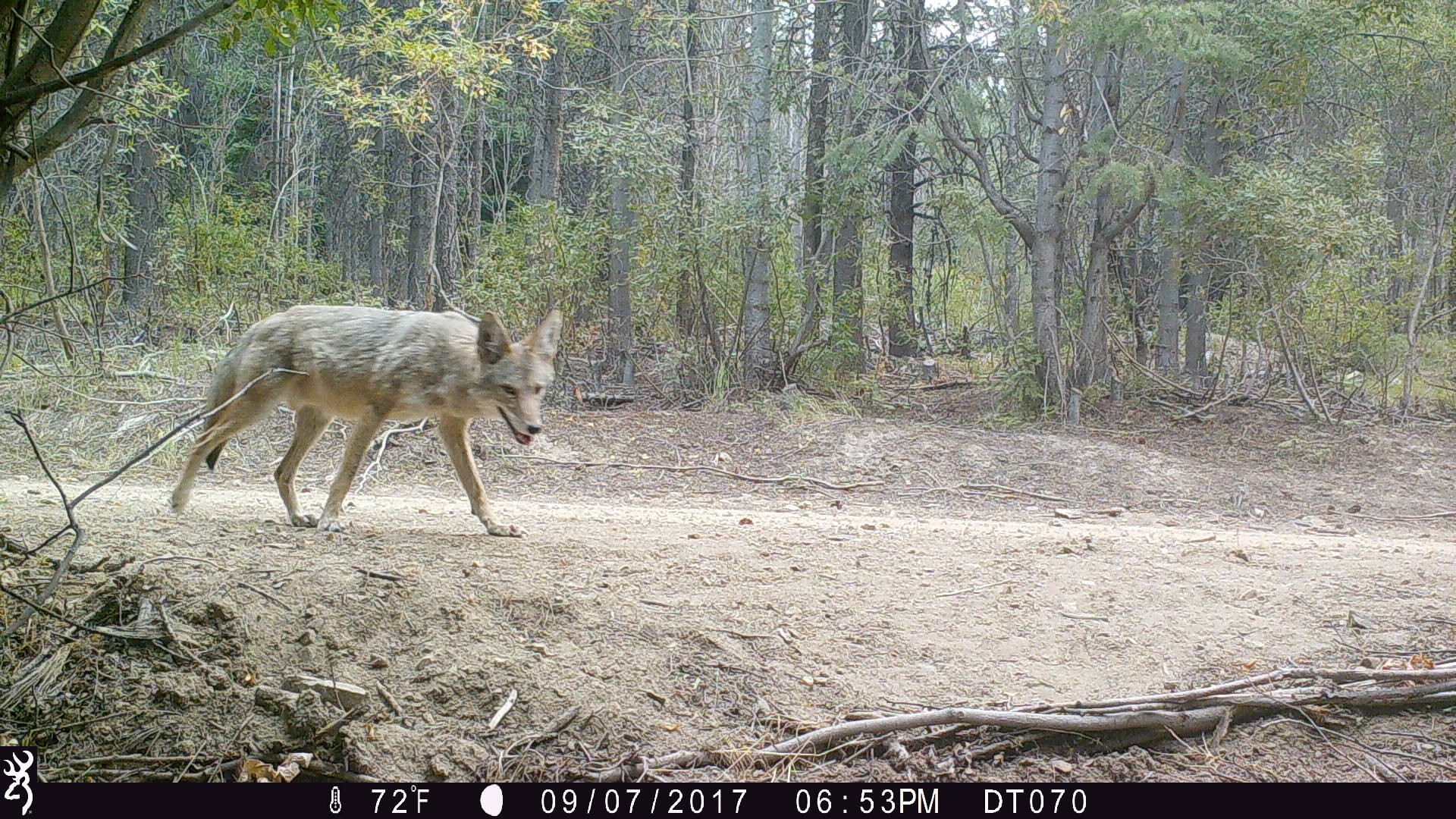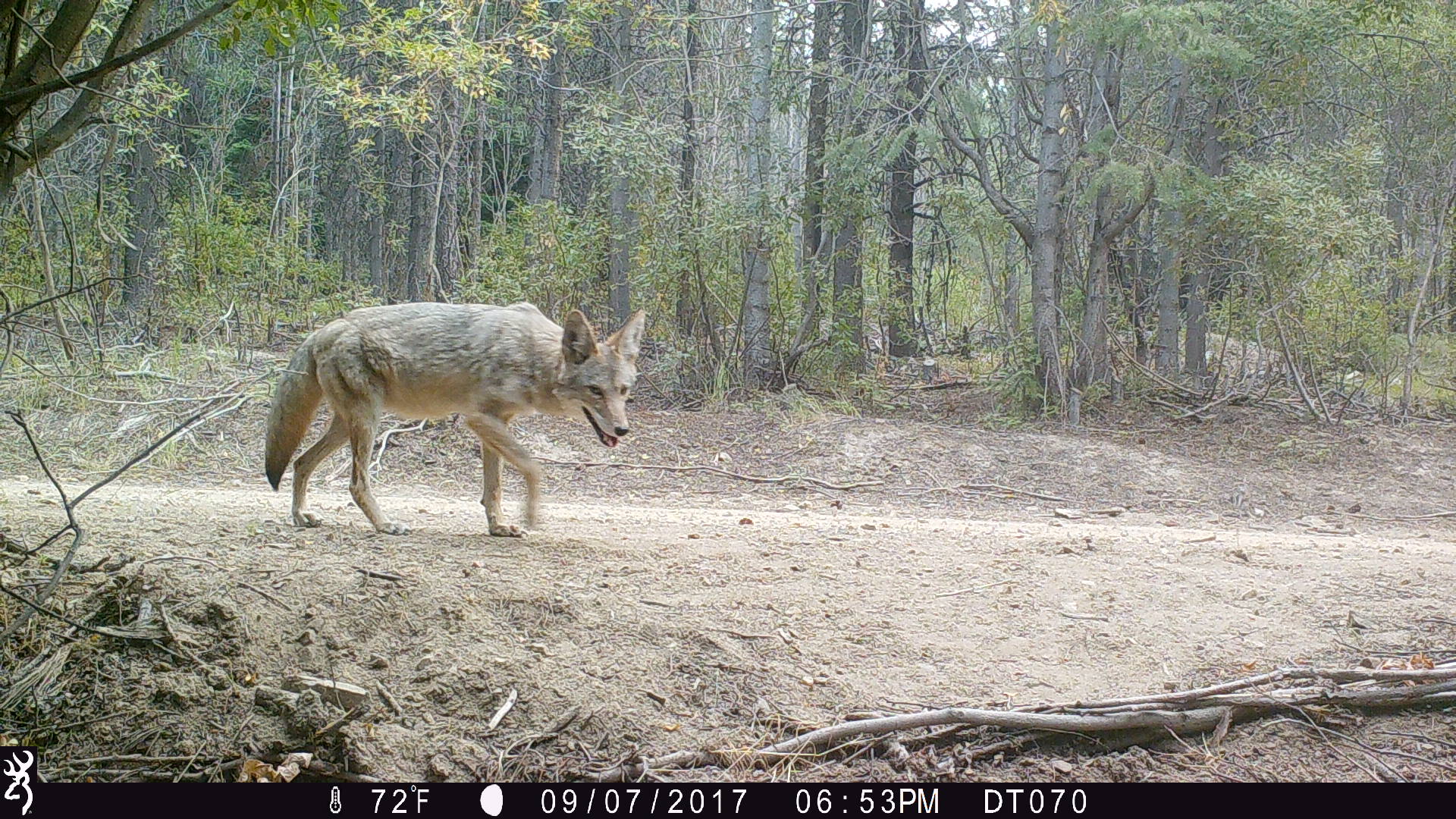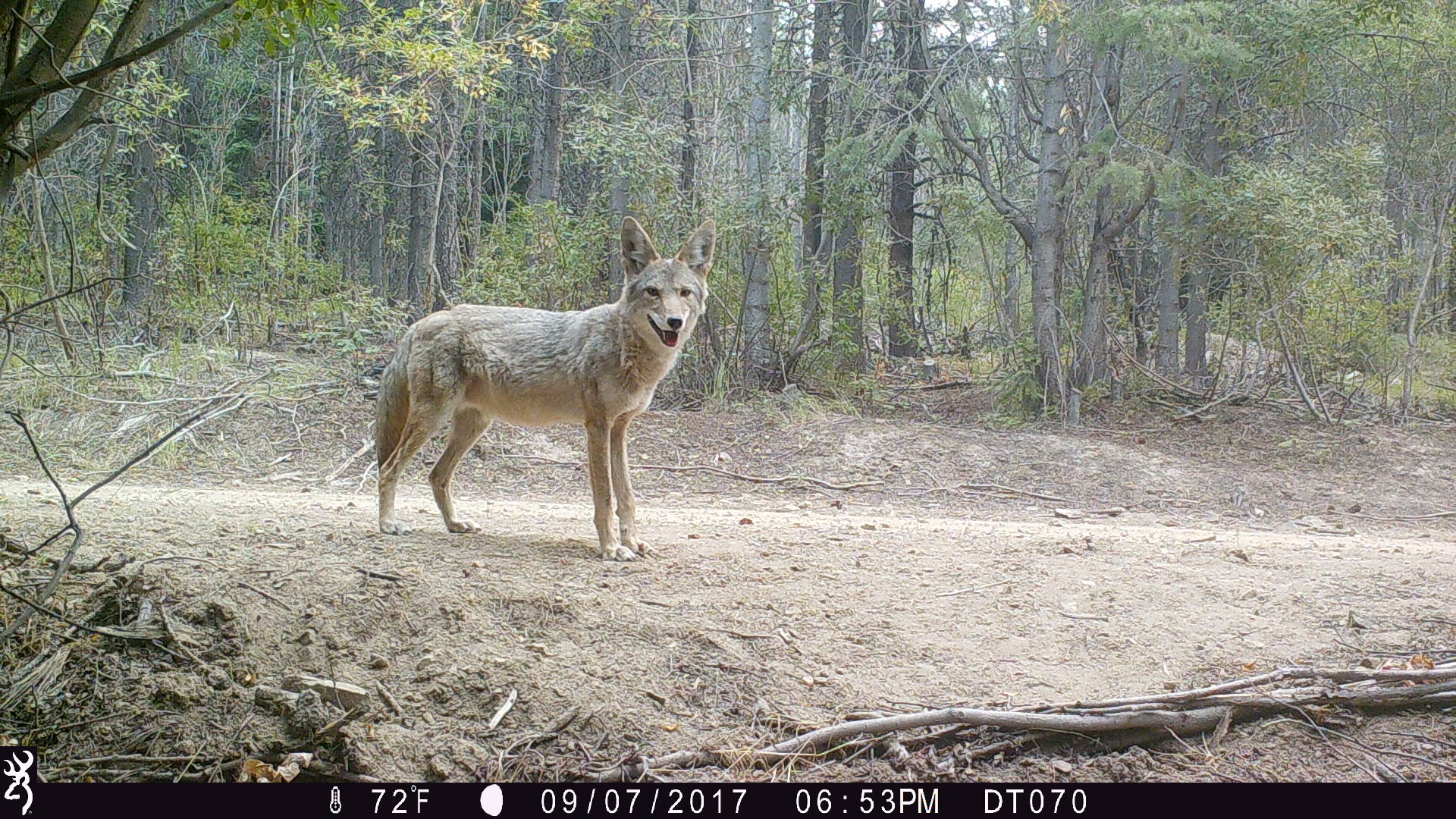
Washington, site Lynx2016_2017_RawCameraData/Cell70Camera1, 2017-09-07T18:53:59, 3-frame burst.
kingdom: Animalia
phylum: Chordata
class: Mammalia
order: Carnivora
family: Canidae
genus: Canis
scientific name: Canis latrans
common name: coyote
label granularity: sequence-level